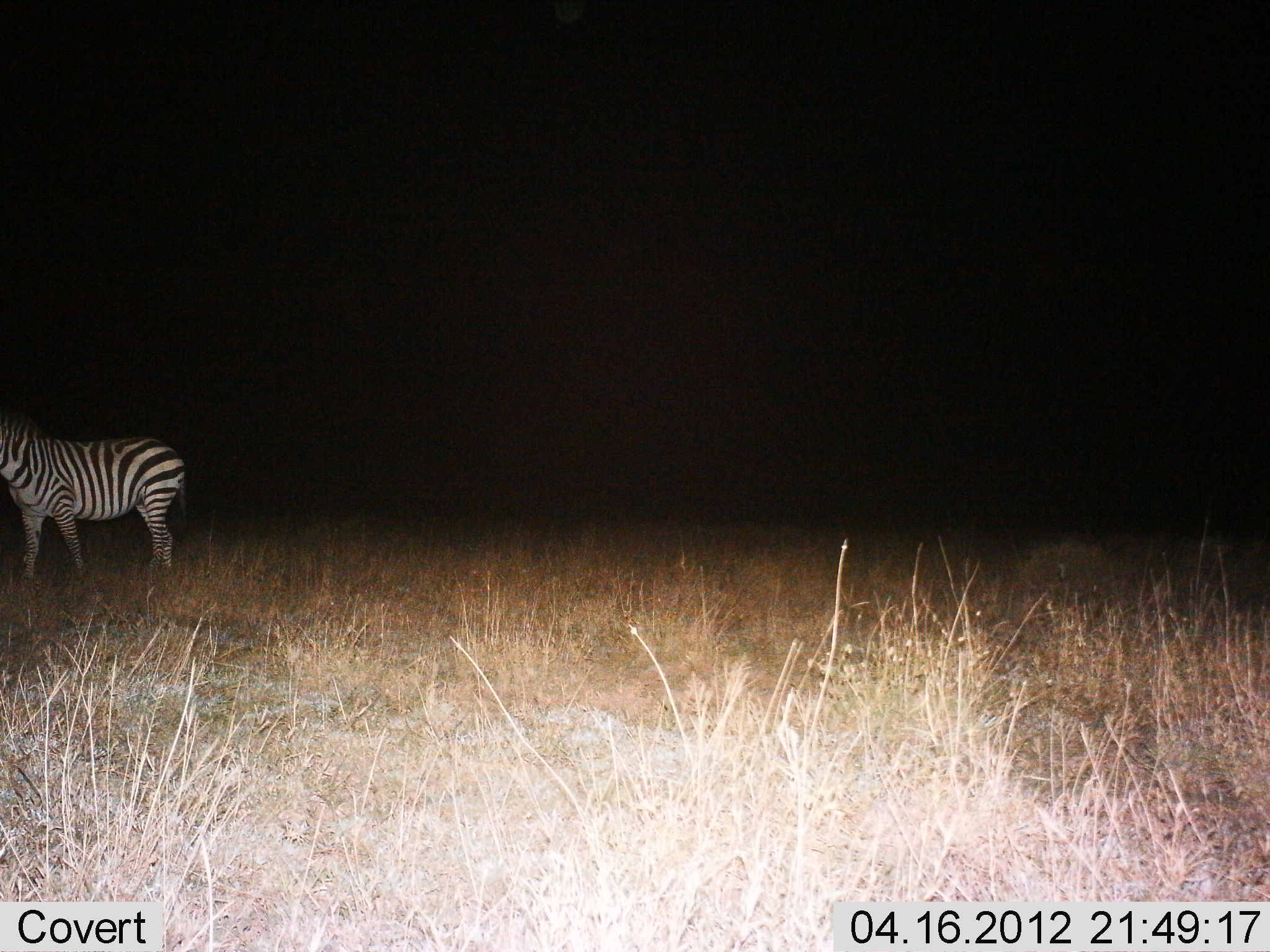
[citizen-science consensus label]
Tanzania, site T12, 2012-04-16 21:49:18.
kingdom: Animalia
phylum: Chordata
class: Mammalia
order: Perissodactyla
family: Equidae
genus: Equus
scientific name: Equus quagga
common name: plains zebra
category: zebra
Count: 1.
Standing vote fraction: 83%.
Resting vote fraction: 3%.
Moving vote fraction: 13%.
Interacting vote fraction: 0%.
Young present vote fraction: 0%.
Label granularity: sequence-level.